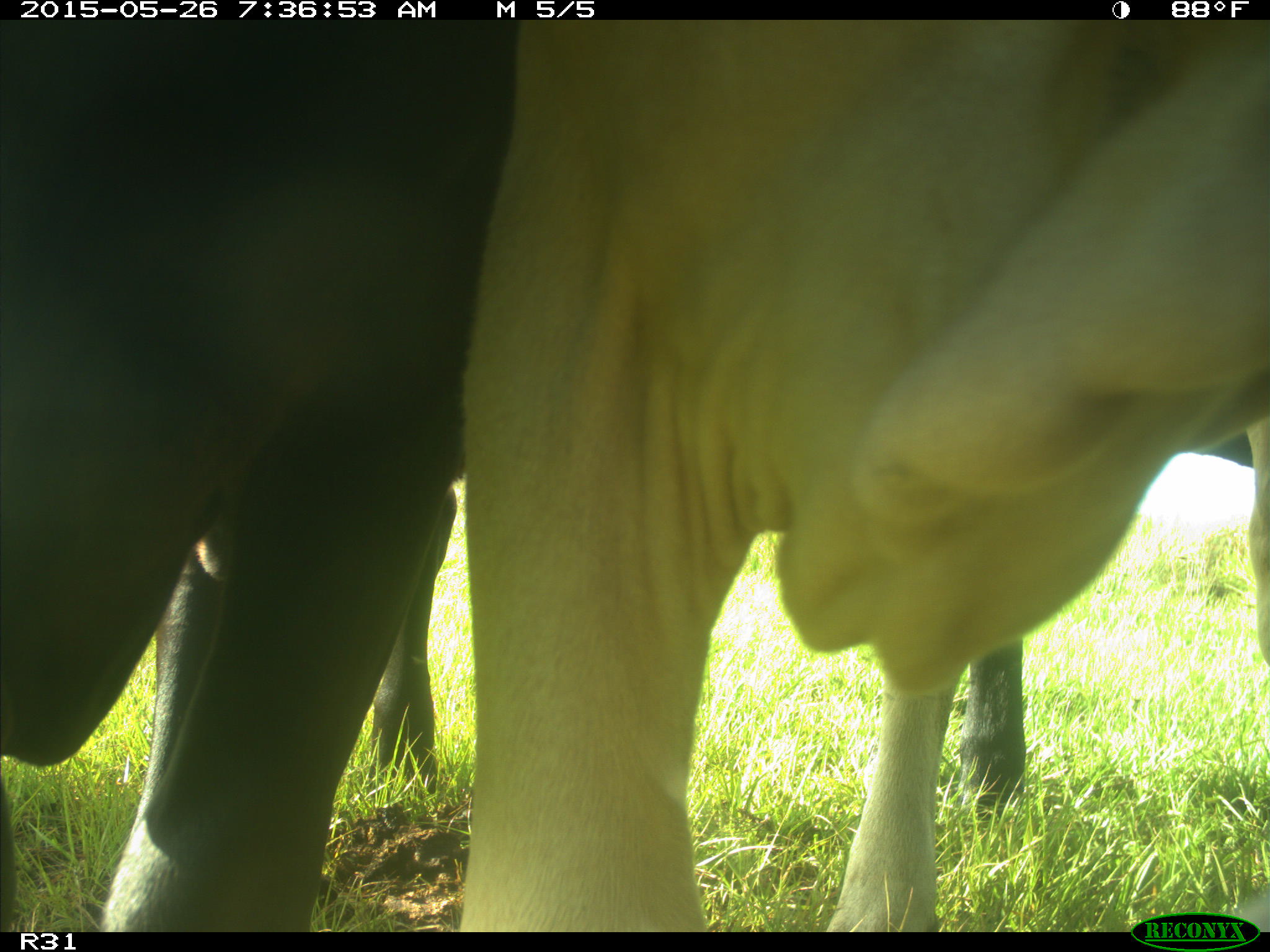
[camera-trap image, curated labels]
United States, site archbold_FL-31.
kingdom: Animalia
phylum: Chordata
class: Mammalia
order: Artiodactyla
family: Bovidae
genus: Bos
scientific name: Bos taurus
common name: domestic cow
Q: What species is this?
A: Bos taurus (domestic cow).